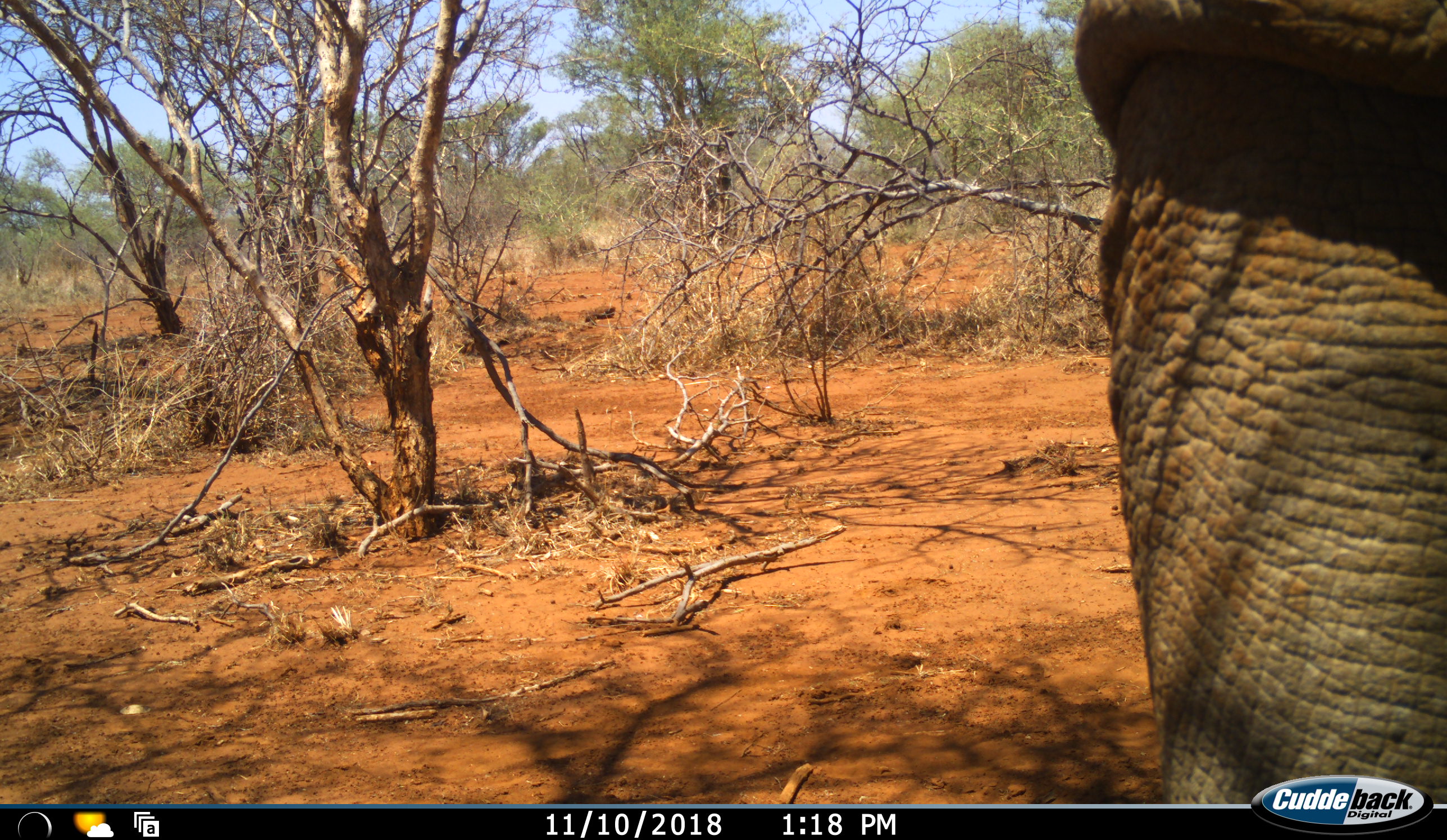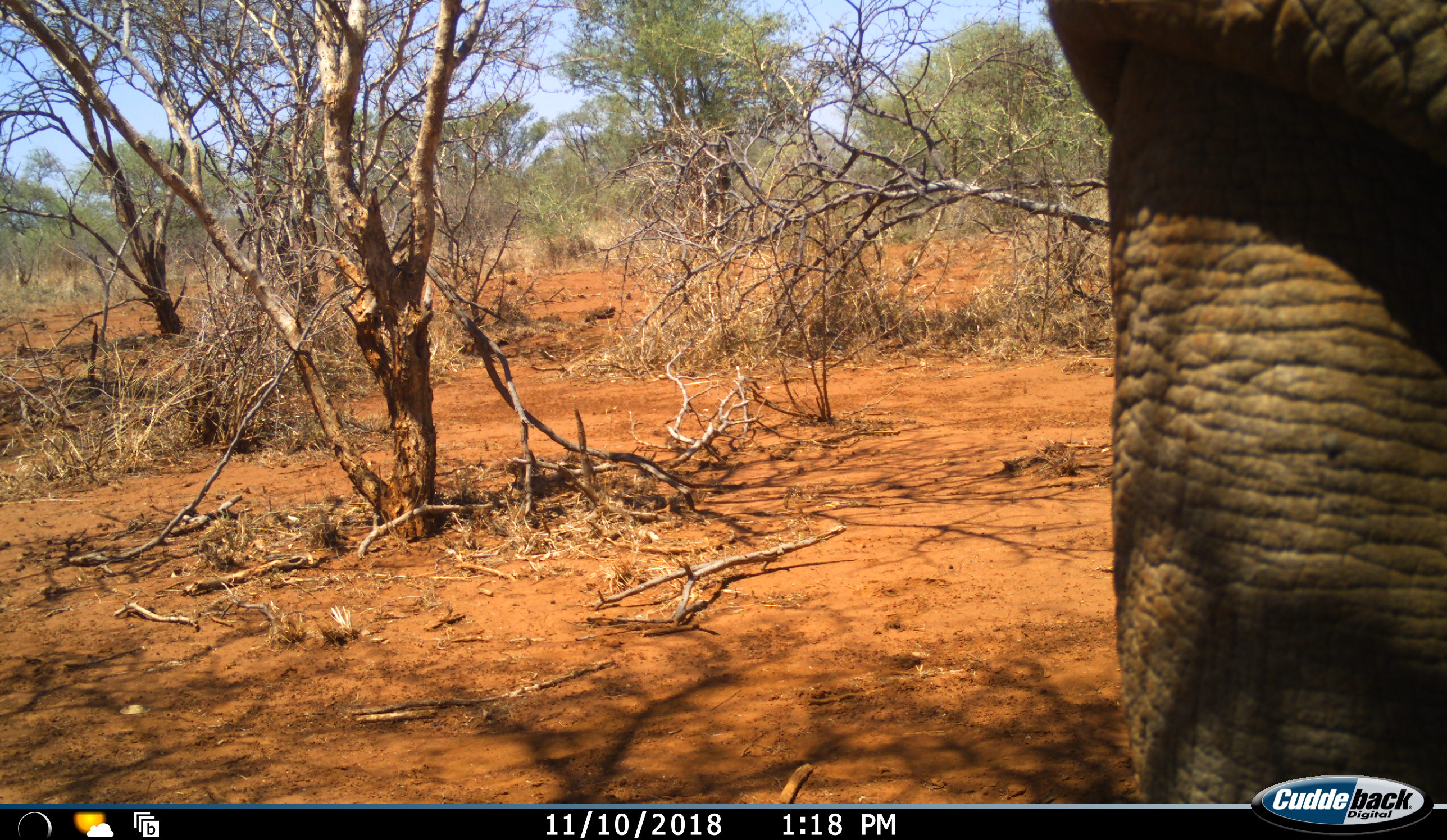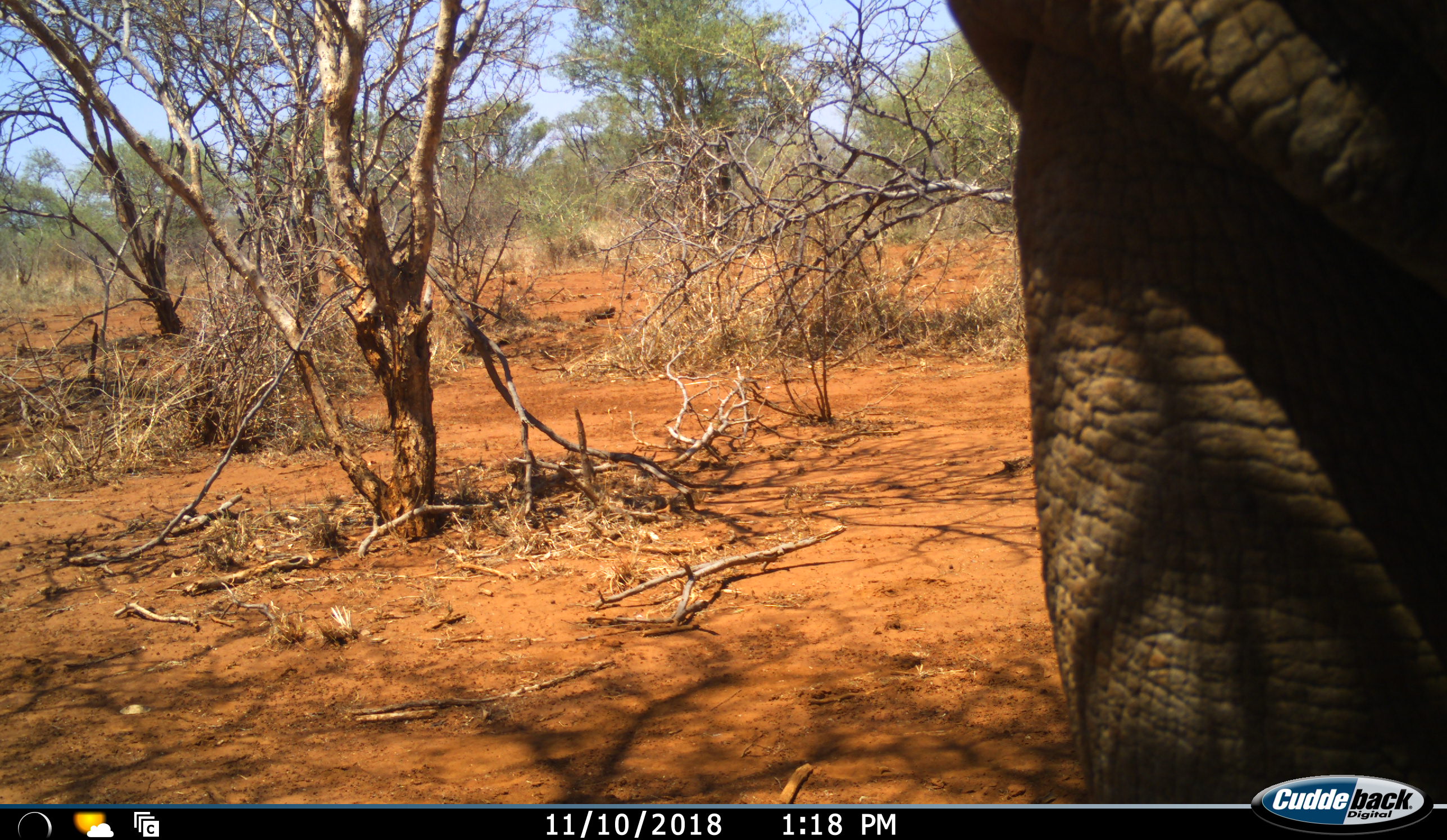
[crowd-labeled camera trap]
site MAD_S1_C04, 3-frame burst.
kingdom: Animalia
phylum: Chordata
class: Mammalia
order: Proboscidea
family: Elephantidae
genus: Loxodonta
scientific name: Loxodonta africana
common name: african bush elephant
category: elephant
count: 1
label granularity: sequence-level